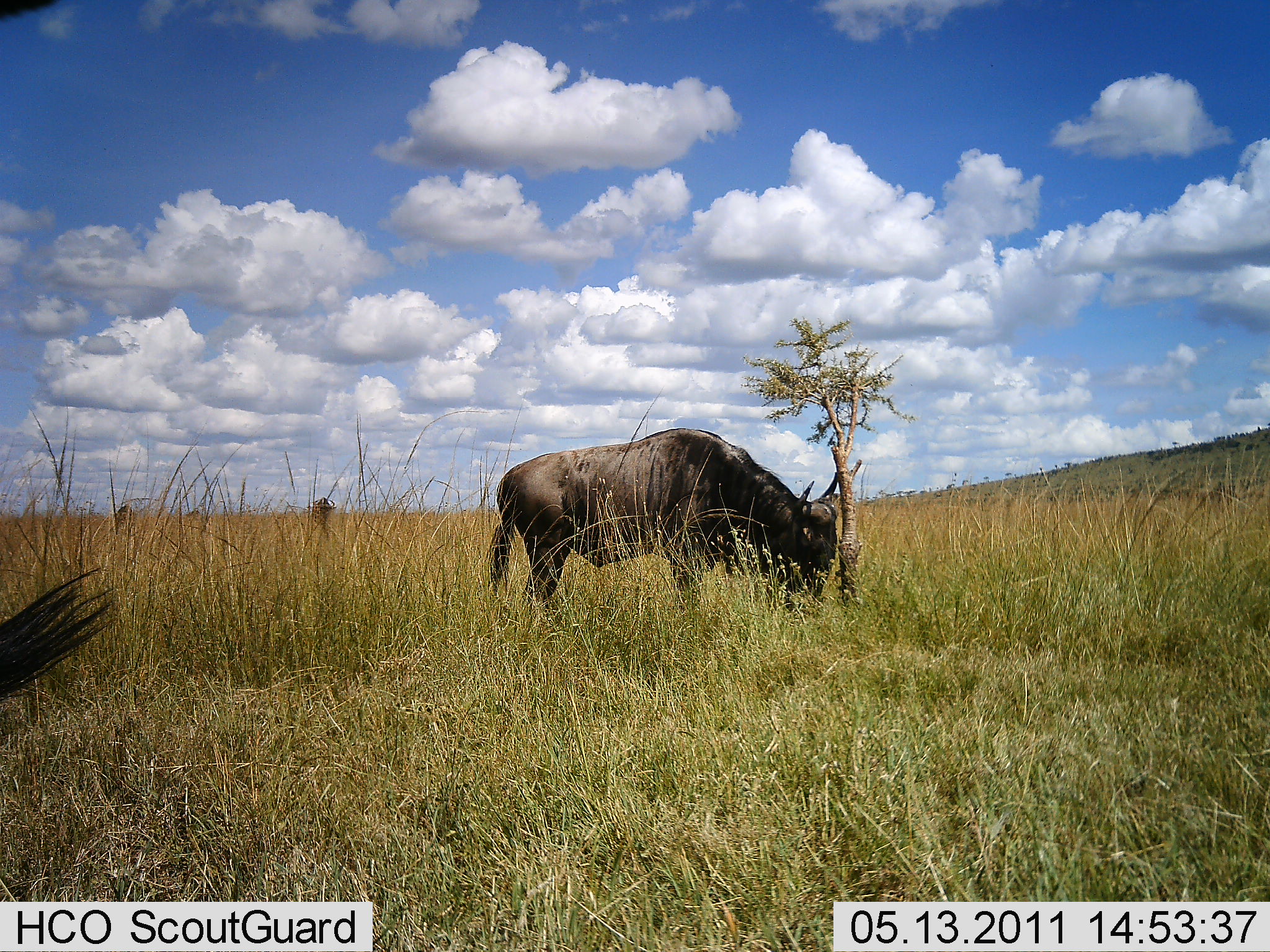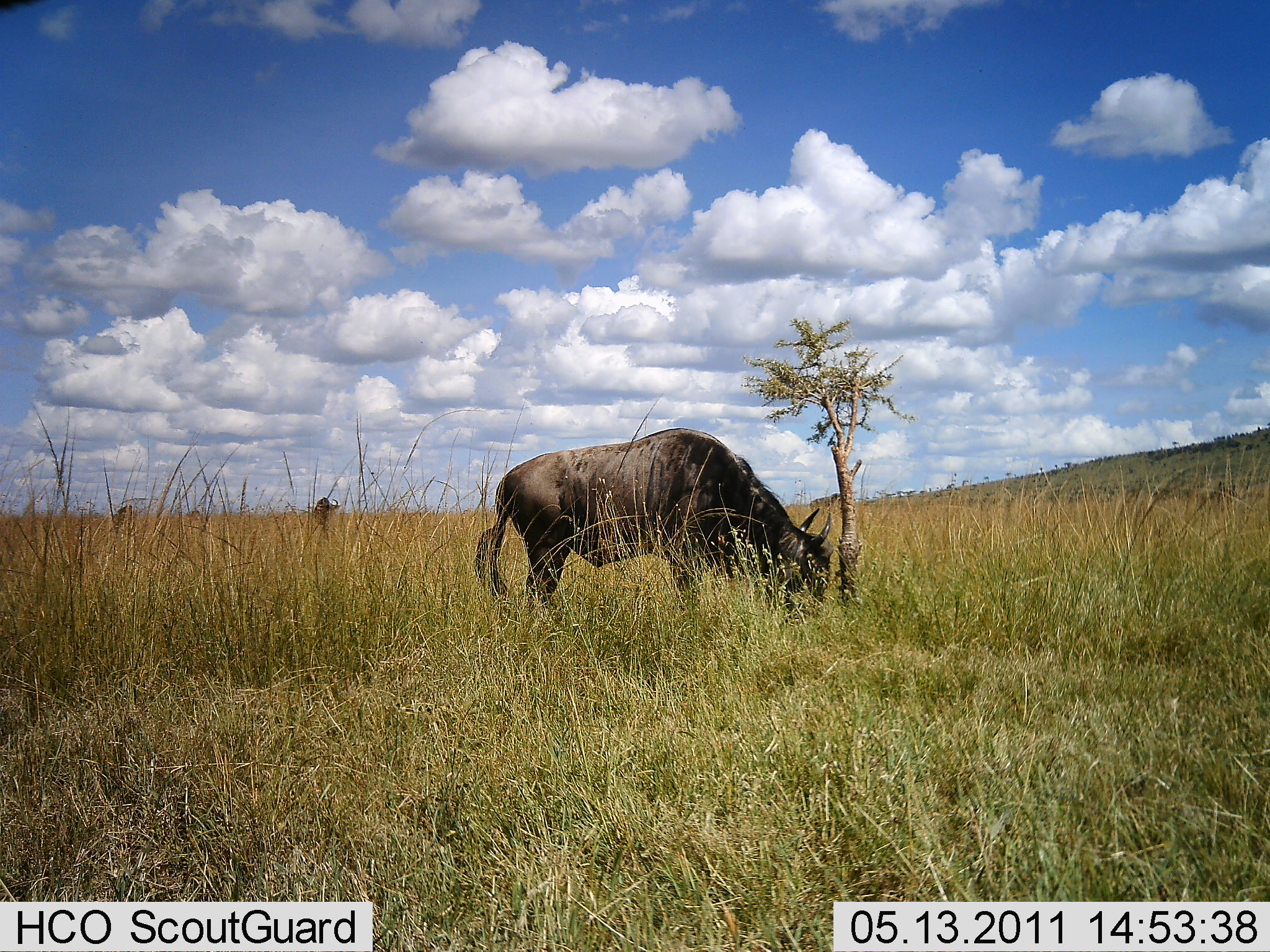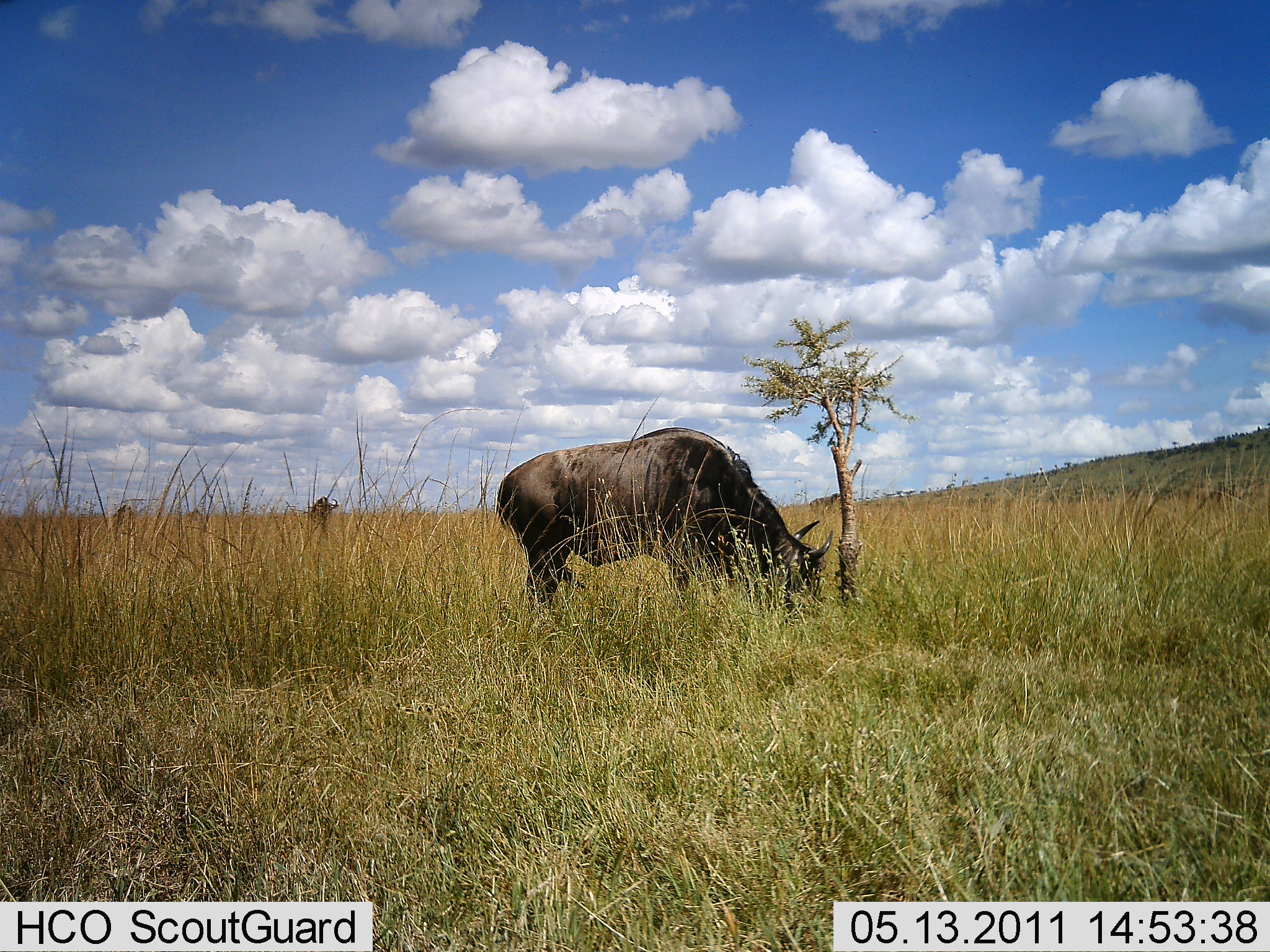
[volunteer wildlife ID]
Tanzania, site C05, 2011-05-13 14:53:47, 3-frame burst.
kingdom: Animalia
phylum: Chordata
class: Mammalia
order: Artiodactyla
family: Bovidae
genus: Connochaetes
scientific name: Connochaetes taurinus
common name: blue wildebeest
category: wildebeest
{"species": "wildebeest (blue wildebeest) (Connochaetes taurinus)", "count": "4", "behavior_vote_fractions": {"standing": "42%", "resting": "0%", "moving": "8%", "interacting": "0%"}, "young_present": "0%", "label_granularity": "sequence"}